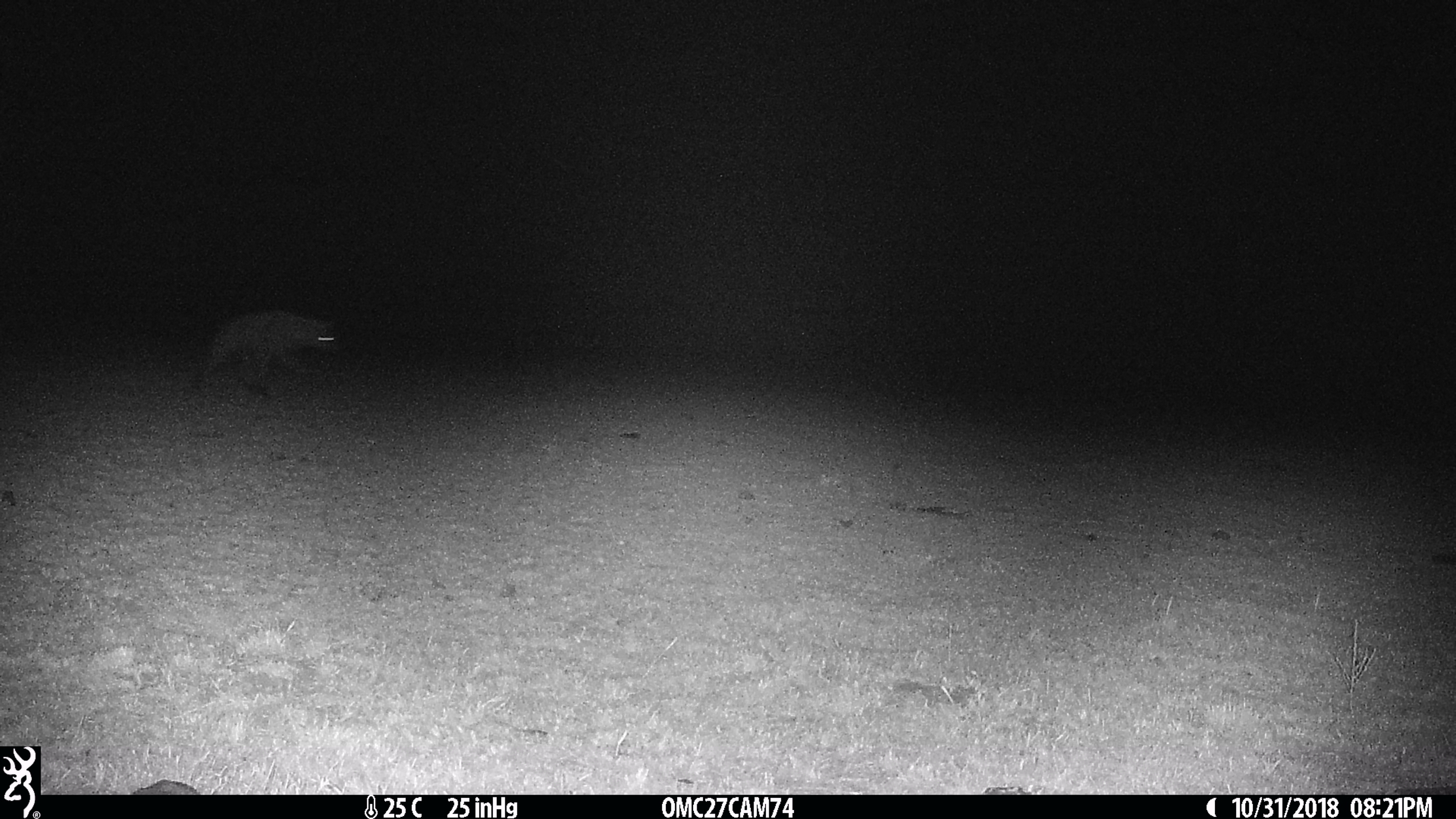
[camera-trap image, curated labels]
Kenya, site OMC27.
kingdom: Animalia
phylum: Chordata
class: Mammalia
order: Carnivora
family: Hyaenidae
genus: Crocuta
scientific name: Crocuta crocuta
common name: spotted hyena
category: hyena spotted